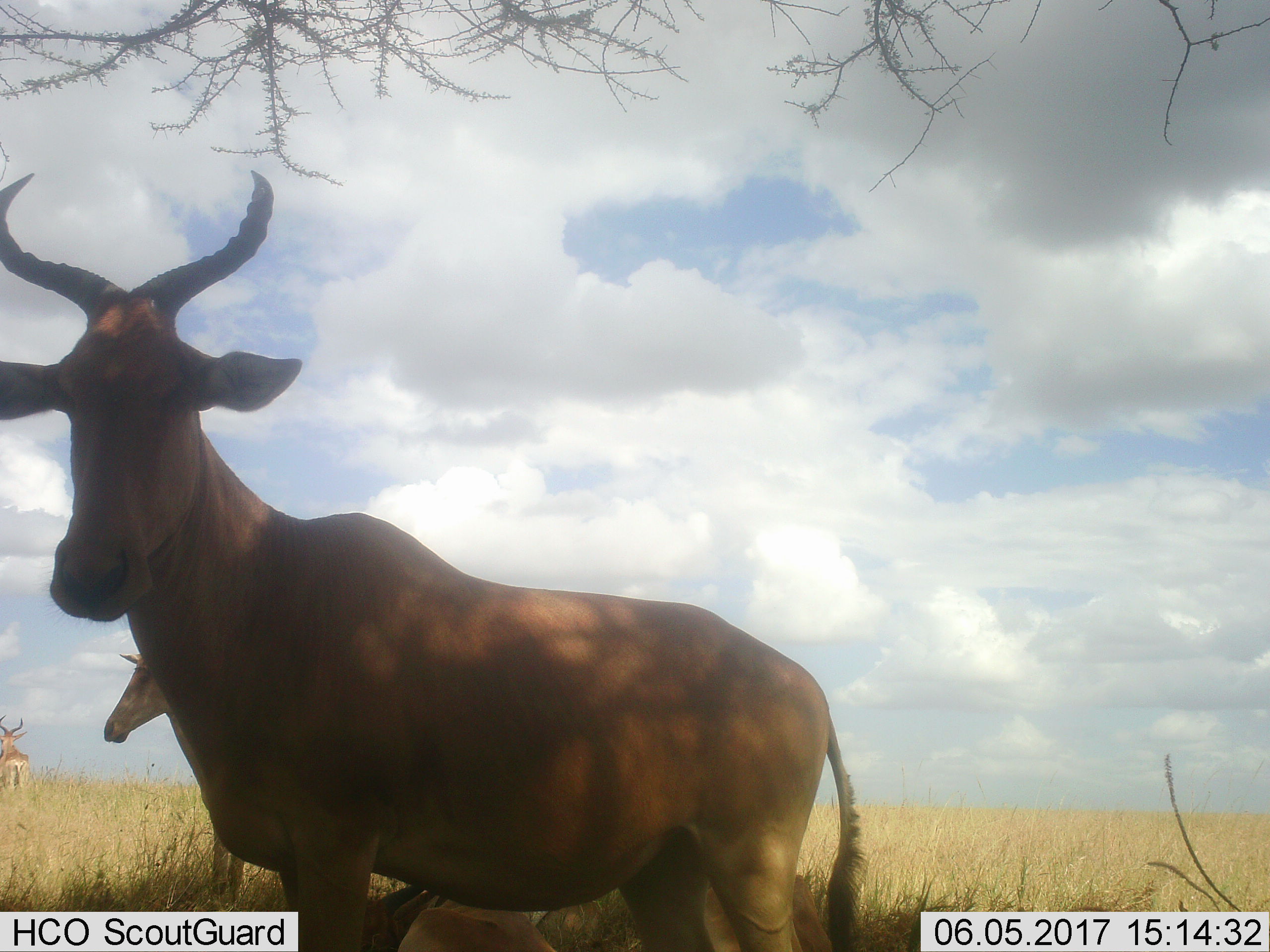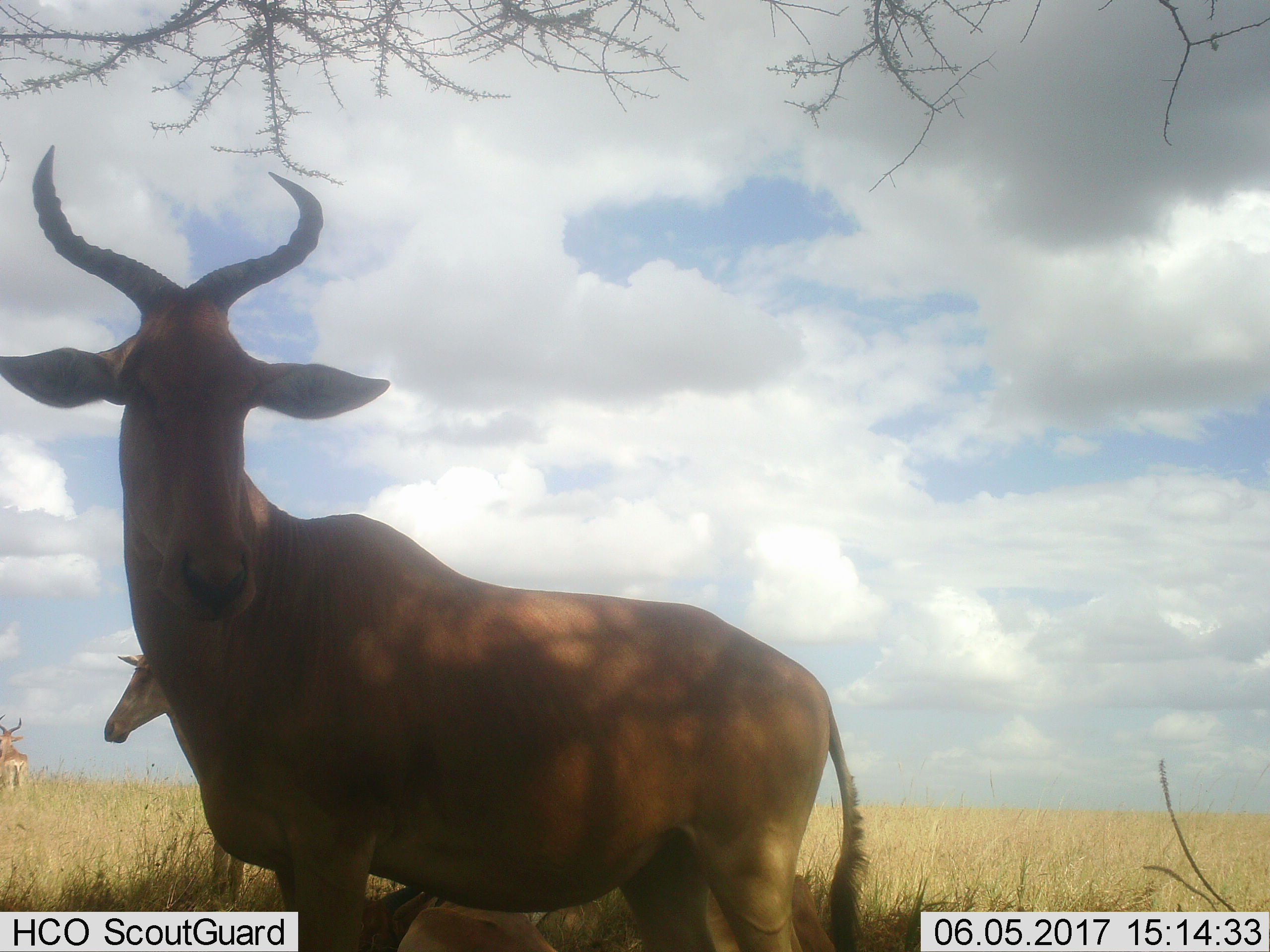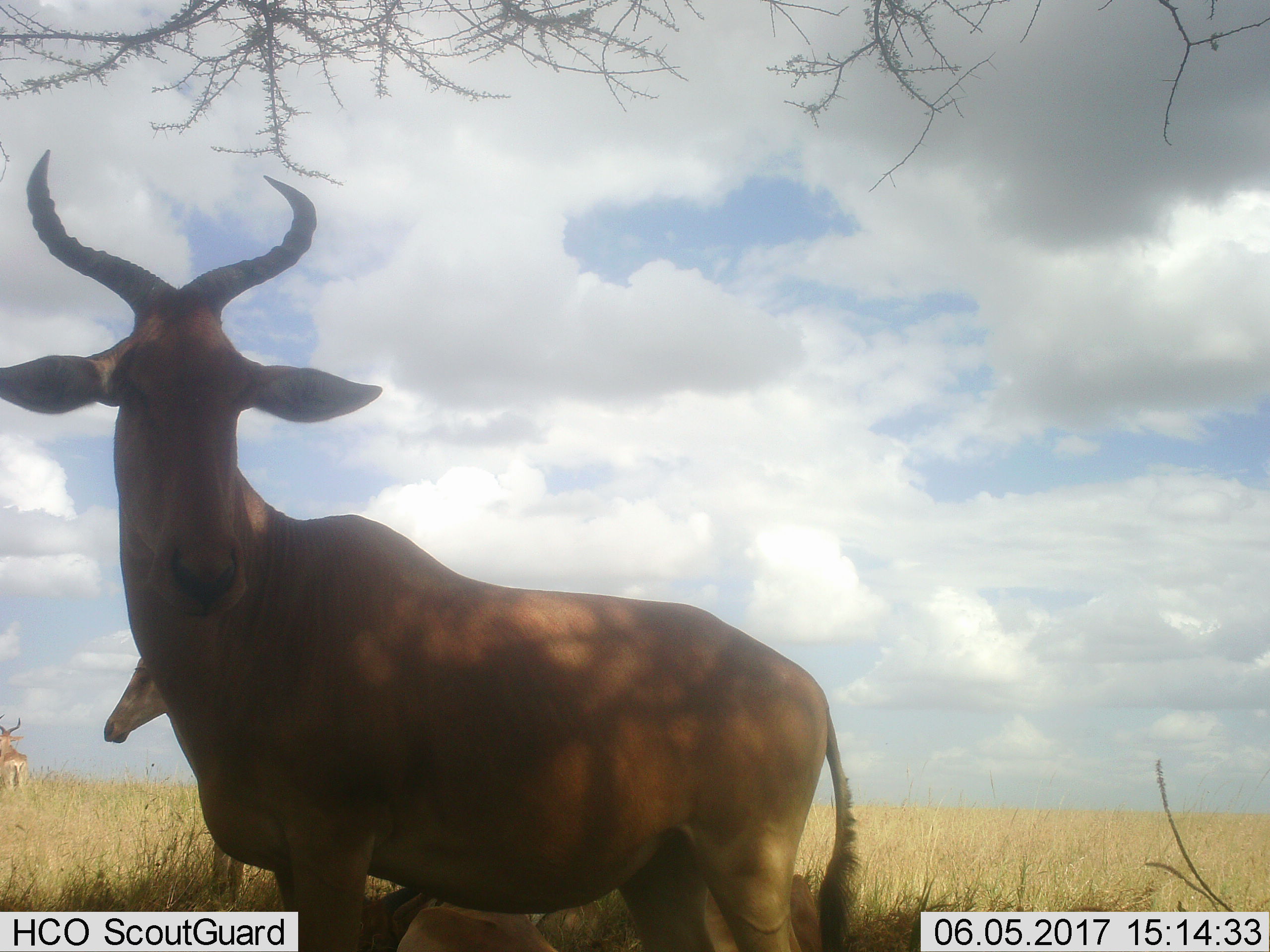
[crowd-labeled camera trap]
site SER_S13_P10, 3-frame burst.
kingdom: Animalia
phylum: Chordata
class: Mammalia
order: Artiodactyla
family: Bovidae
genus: Alcelaphus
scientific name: Alcelaphus buselaphus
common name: hartebeest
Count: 4.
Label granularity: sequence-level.